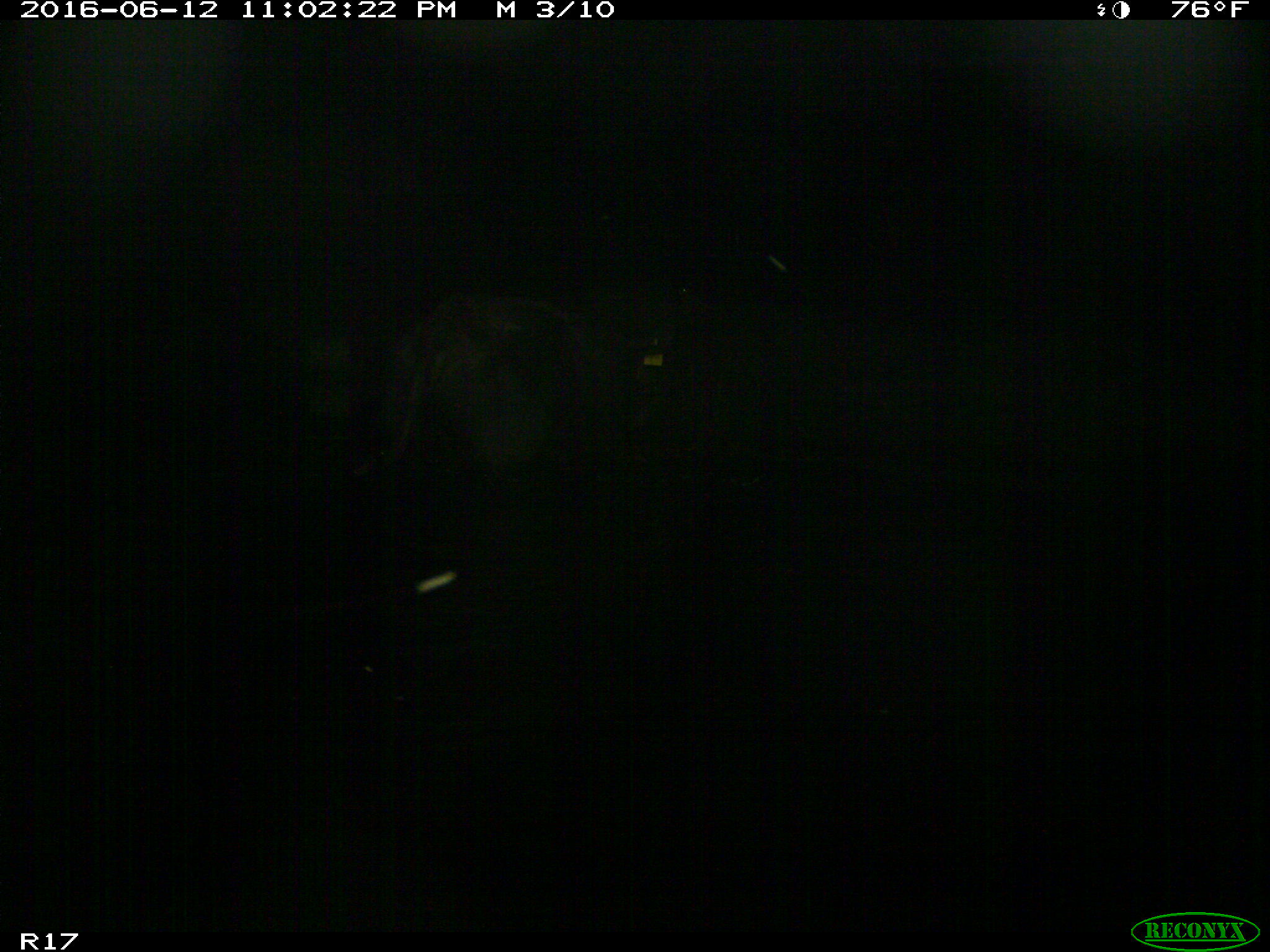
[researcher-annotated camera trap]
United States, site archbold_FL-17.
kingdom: Animalia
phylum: Chordata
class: Mammalia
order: Artiodactyla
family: Bovidae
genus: Bos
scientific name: Bos taurus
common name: domestic cow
Bos taurus (domestic cow).